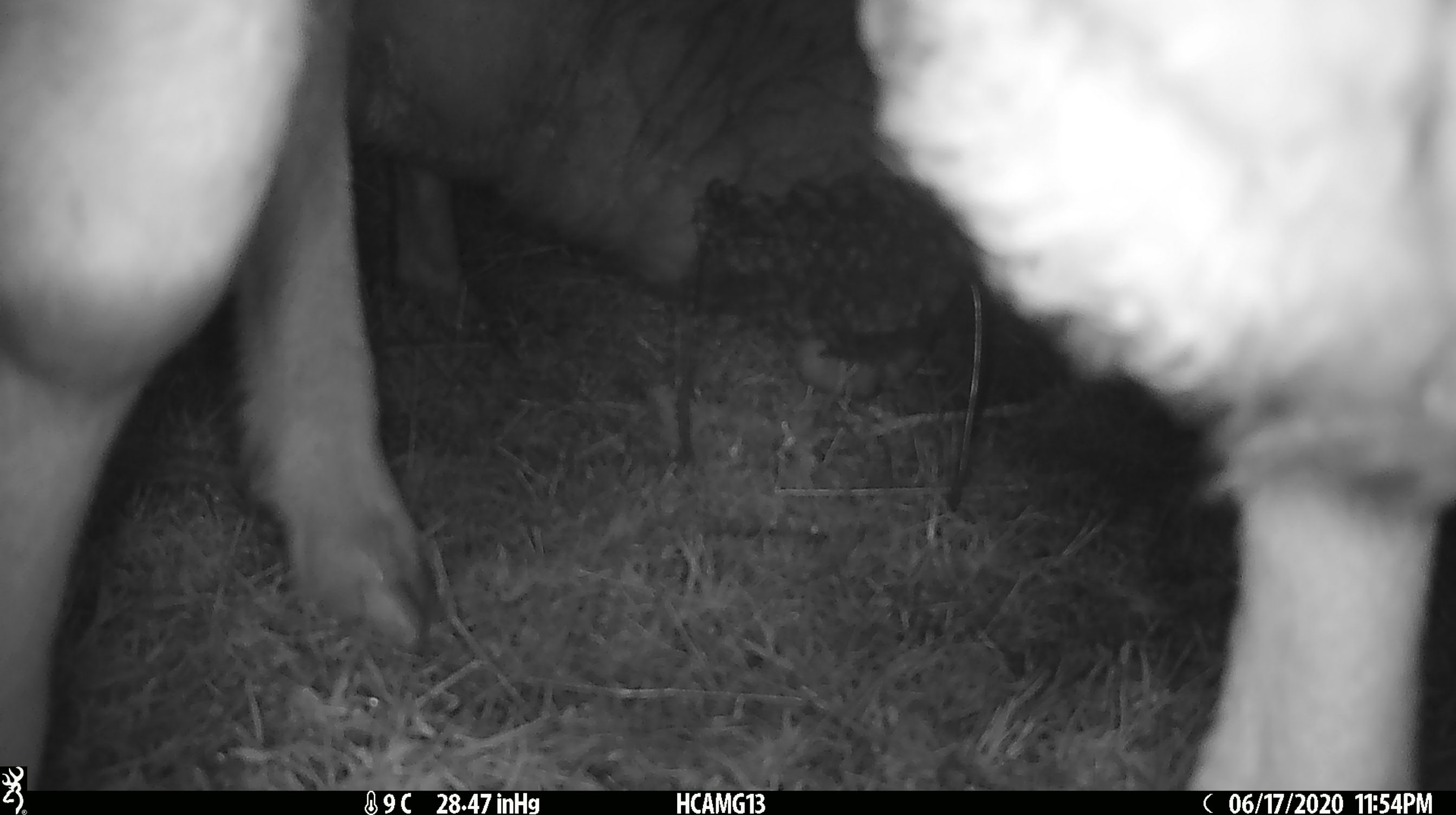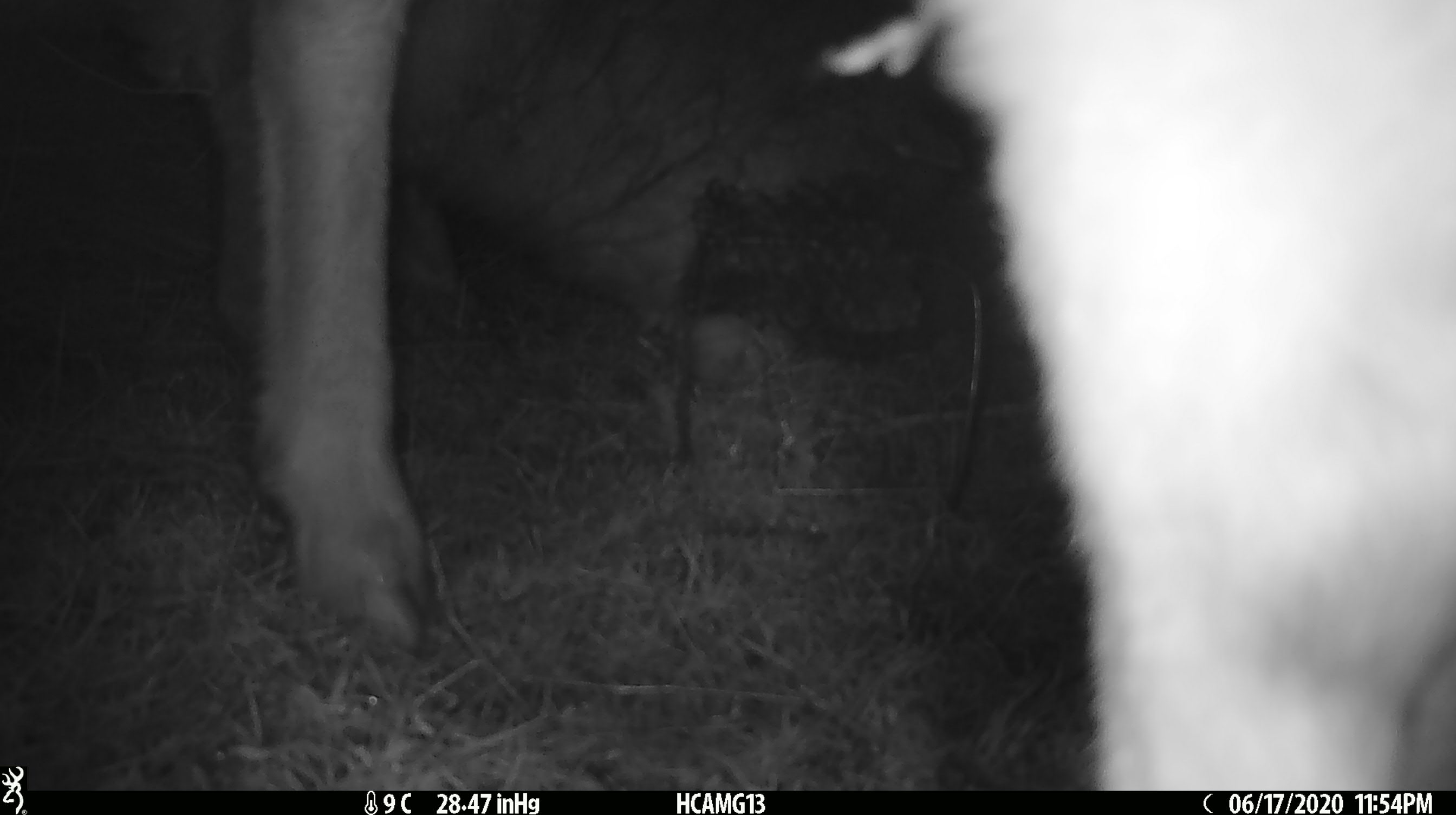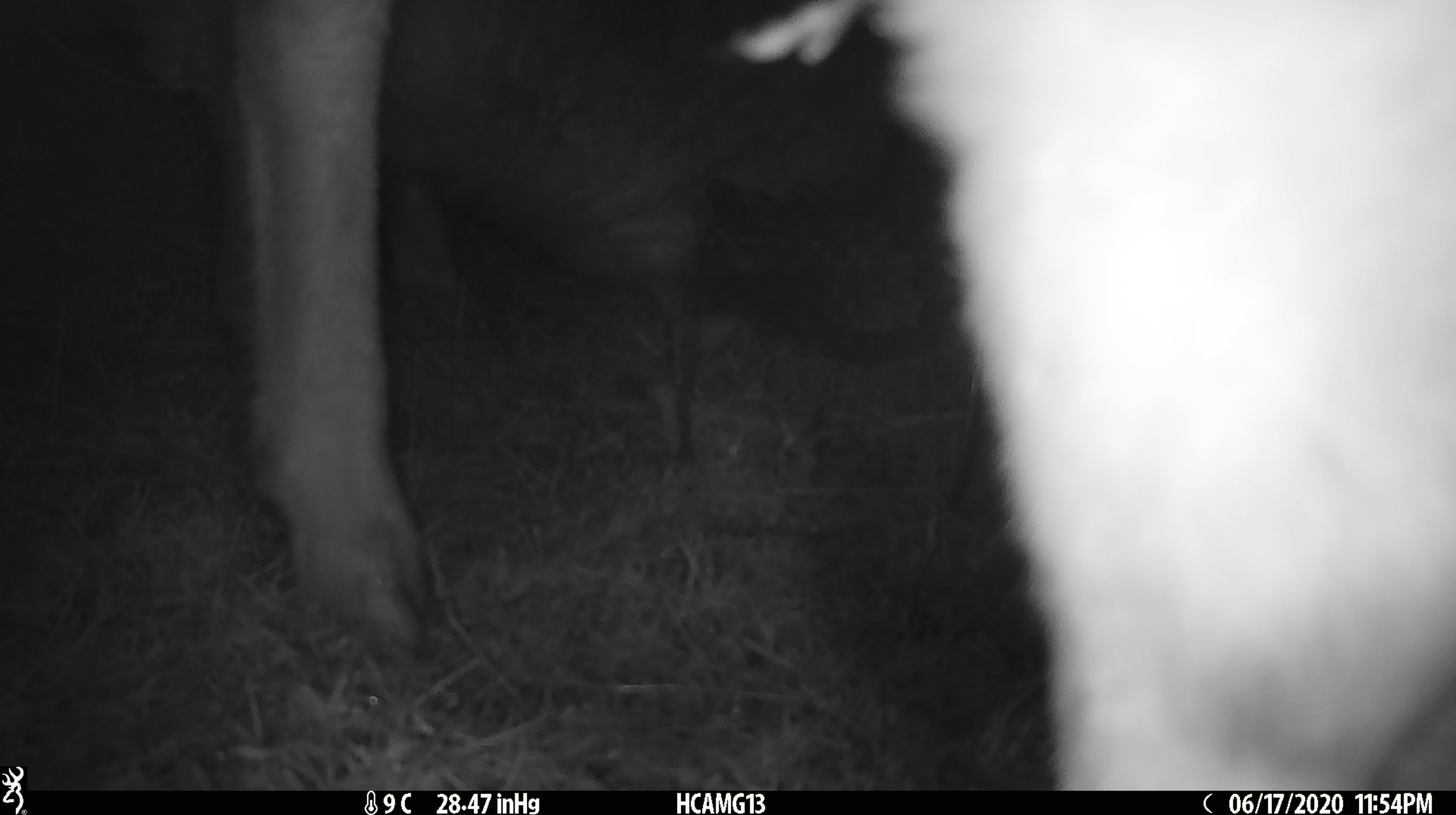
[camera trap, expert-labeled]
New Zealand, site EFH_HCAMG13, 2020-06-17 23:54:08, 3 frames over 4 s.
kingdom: Animalia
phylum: Chordata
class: Mammalia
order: Artiodactyla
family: Bovidae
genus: Ovis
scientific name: Ovis aries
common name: domestic sheep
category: sheep